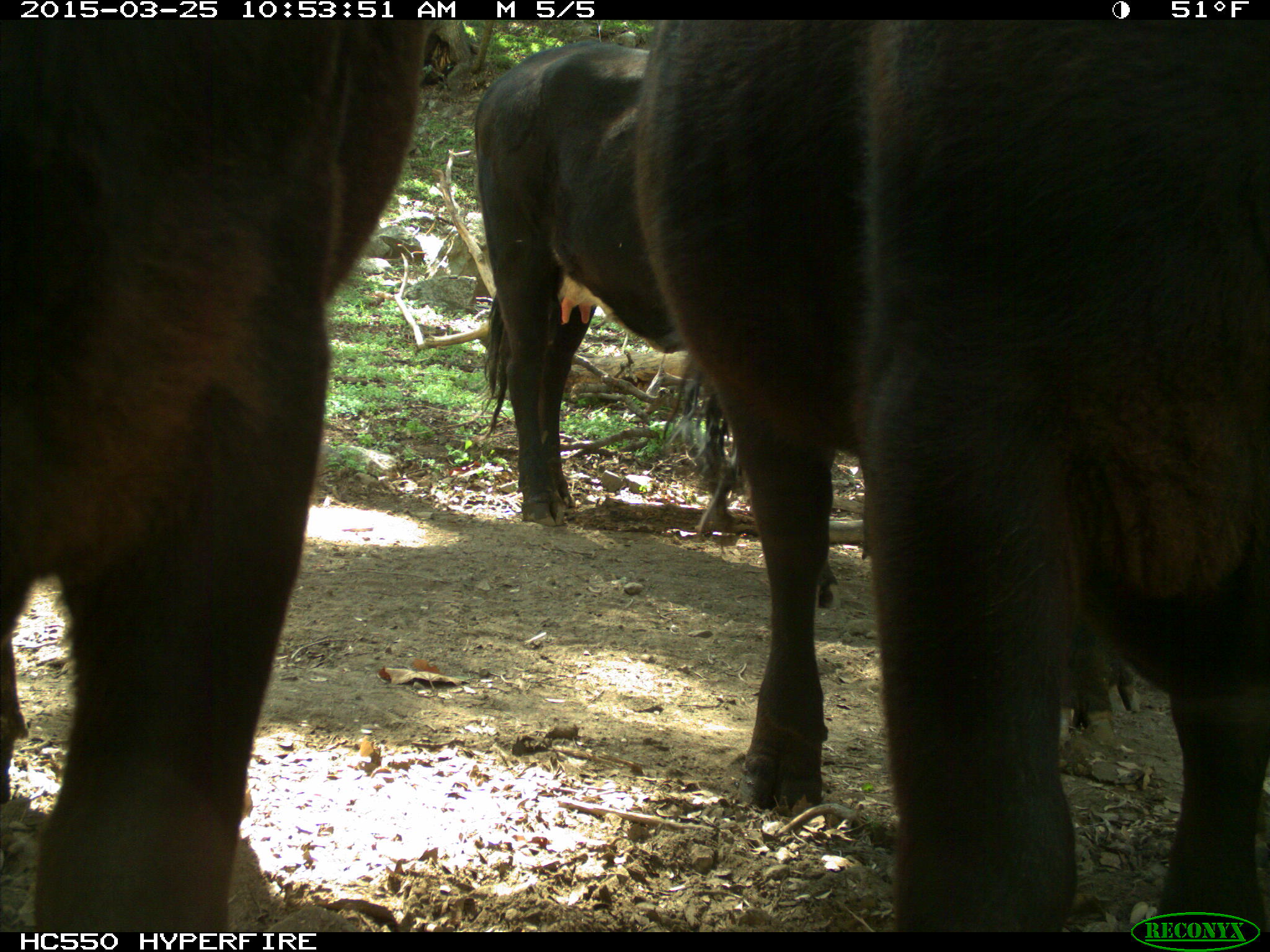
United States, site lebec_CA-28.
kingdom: Animalia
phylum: Chordata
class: Mammalia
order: Artiodactyla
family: Bovidae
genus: Bos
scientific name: Bos taurus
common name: domestic cow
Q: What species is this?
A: Bos taurus (domestic cow).